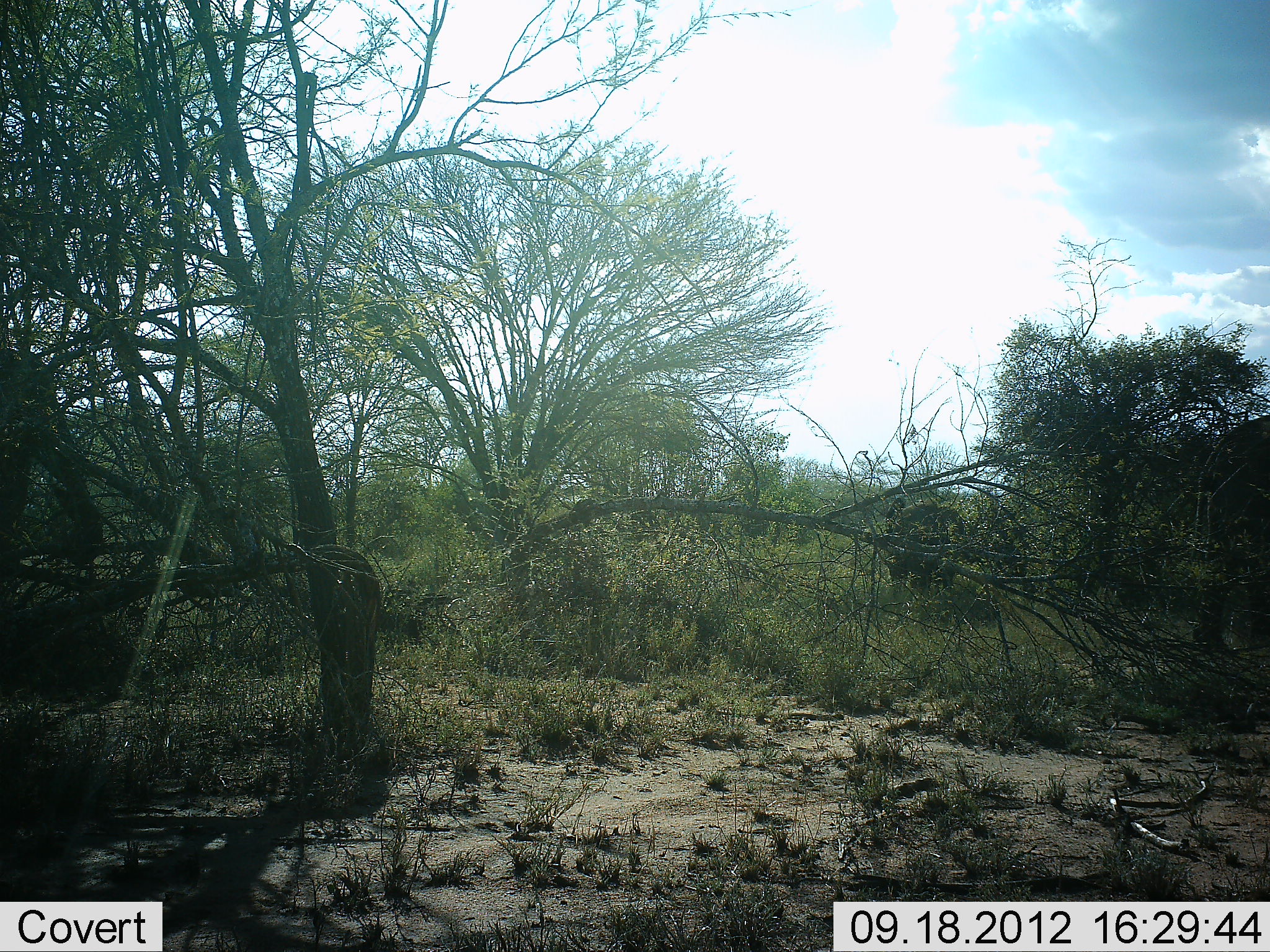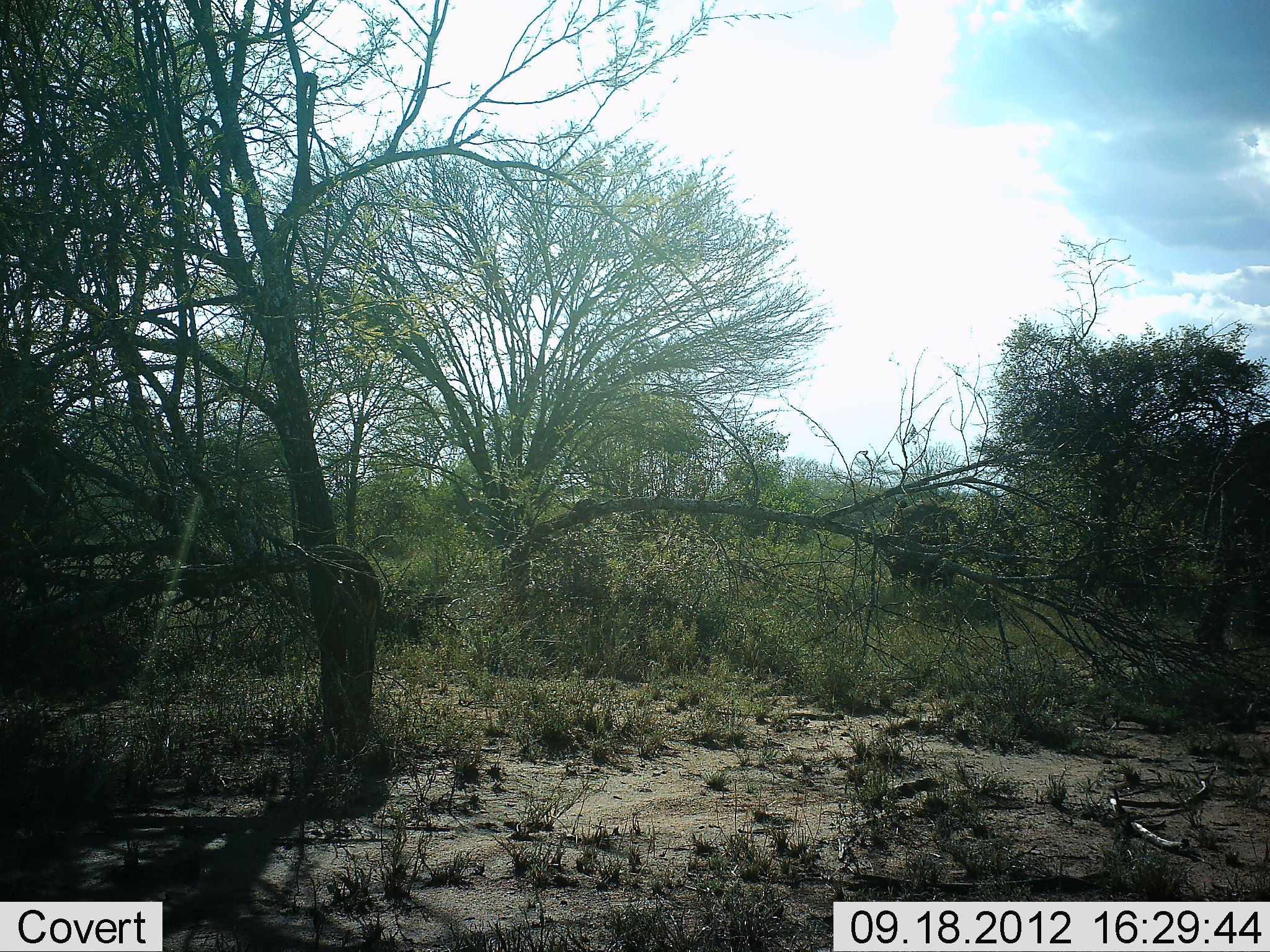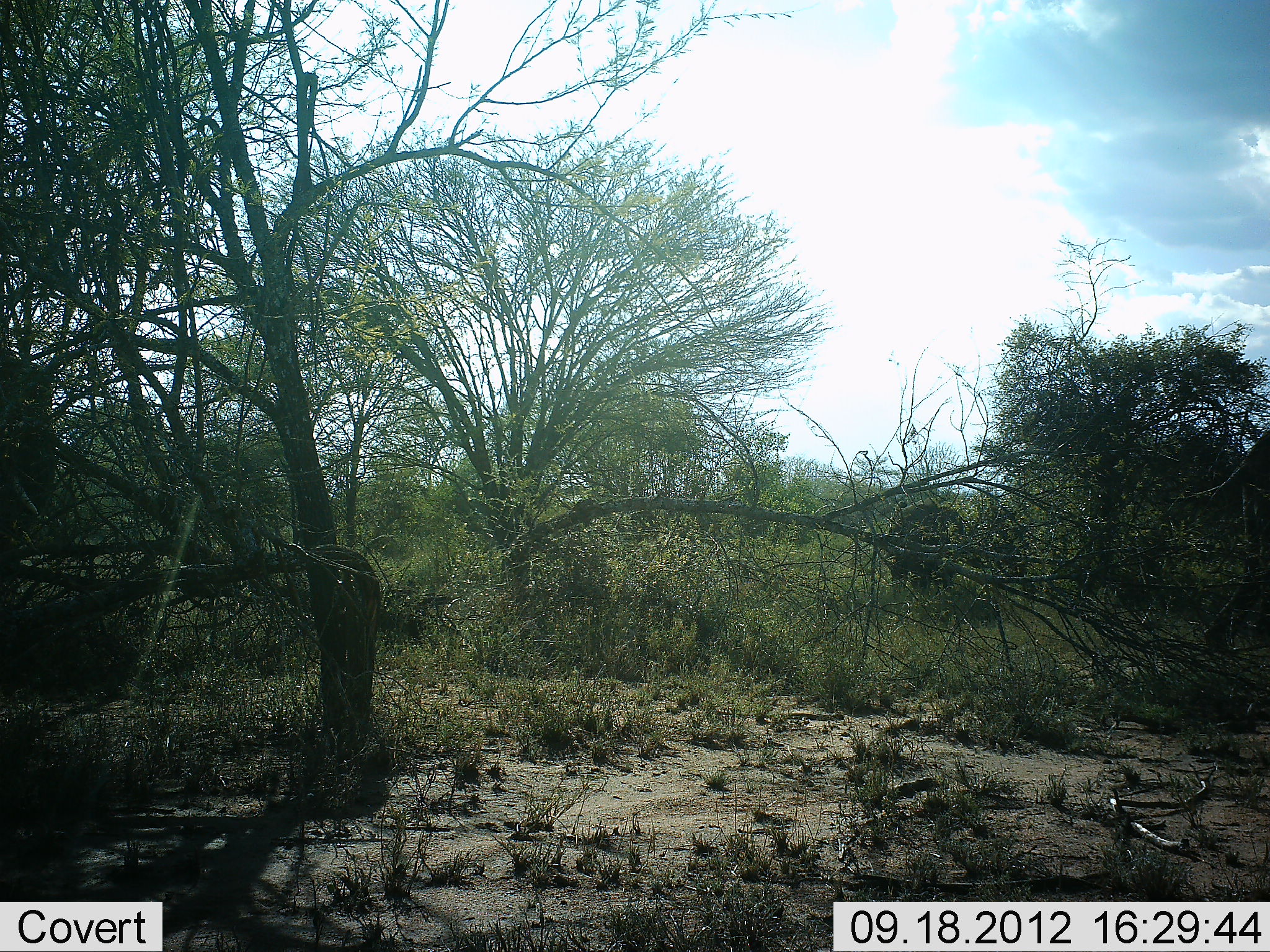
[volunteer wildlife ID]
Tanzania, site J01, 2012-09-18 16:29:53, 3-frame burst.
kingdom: Animalia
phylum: Chordata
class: Mammalia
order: Proboscidea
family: Elephantidae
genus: Loxodonta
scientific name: Loxodonta africana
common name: african bush elephant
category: elephant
Elephant (african bush elephant) (Loxodonta africana), count 3. Behavior (volunteer vote fractions): standing 55%, resting 0%, moving 45%, interacting 0%. Young present (vote fraction): 9%. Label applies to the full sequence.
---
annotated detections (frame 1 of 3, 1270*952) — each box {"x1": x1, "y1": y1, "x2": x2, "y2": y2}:
animal: {"x1": 882, "y1": 495, "x2": 969, "y2": 598}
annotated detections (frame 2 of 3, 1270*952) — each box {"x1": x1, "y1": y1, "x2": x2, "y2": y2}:
animal: {"x1": 884, "y1": 498, "x2": 967, "y2": 600}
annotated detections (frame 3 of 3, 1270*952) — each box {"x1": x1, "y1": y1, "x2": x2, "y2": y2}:
animal: {"x1": 886, "y1": 498, "x2": 965, "y2": 594}